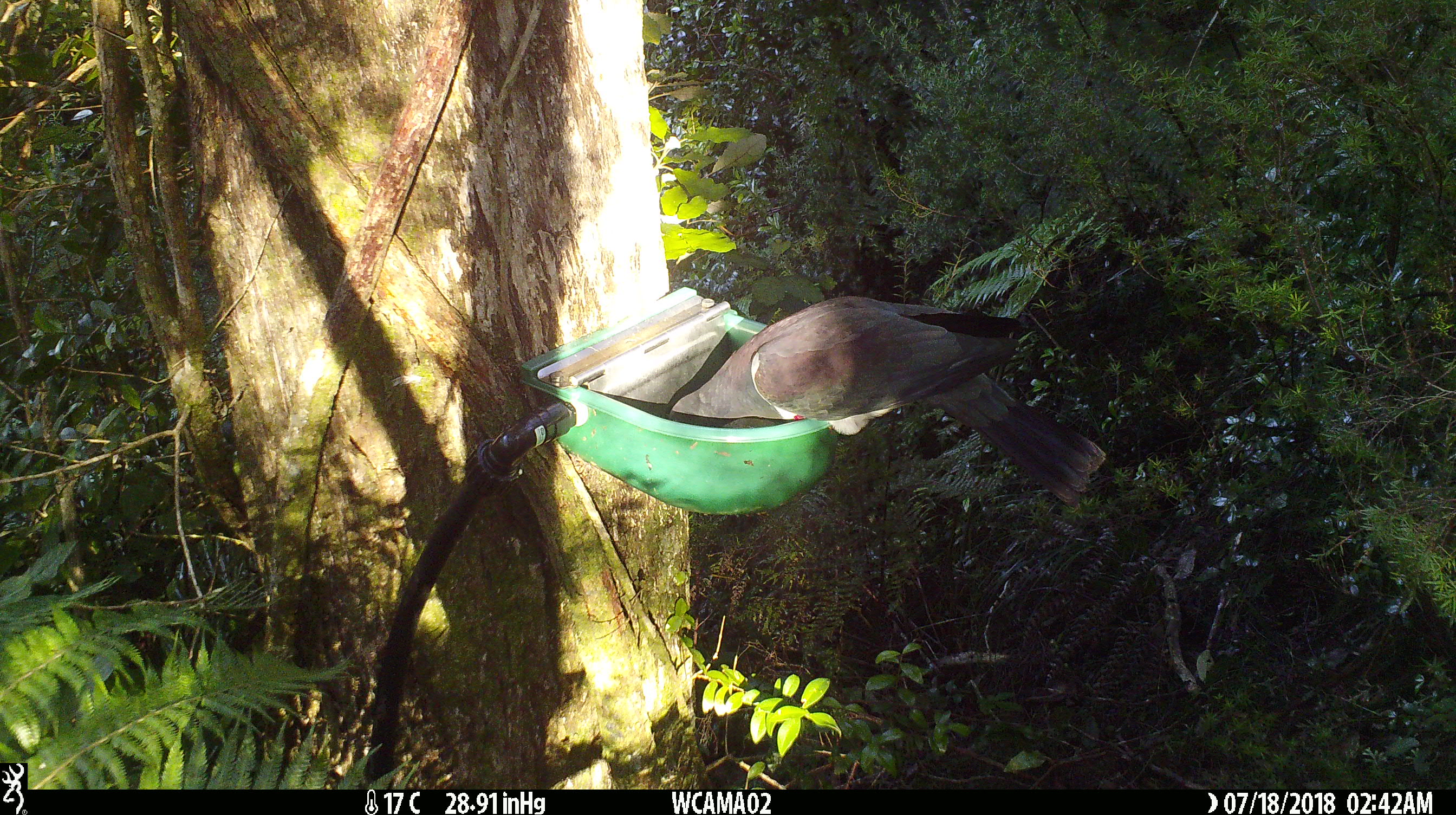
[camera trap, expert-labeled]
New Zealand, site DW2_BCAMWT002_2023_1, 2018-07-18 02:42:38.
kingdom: Animalia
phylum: Chordata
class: Aves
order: Columbiformes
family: Columbidae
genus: Hemiphaga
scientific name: Hemiphaga novaeseelandiae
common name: new zealand pigeon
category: kereru